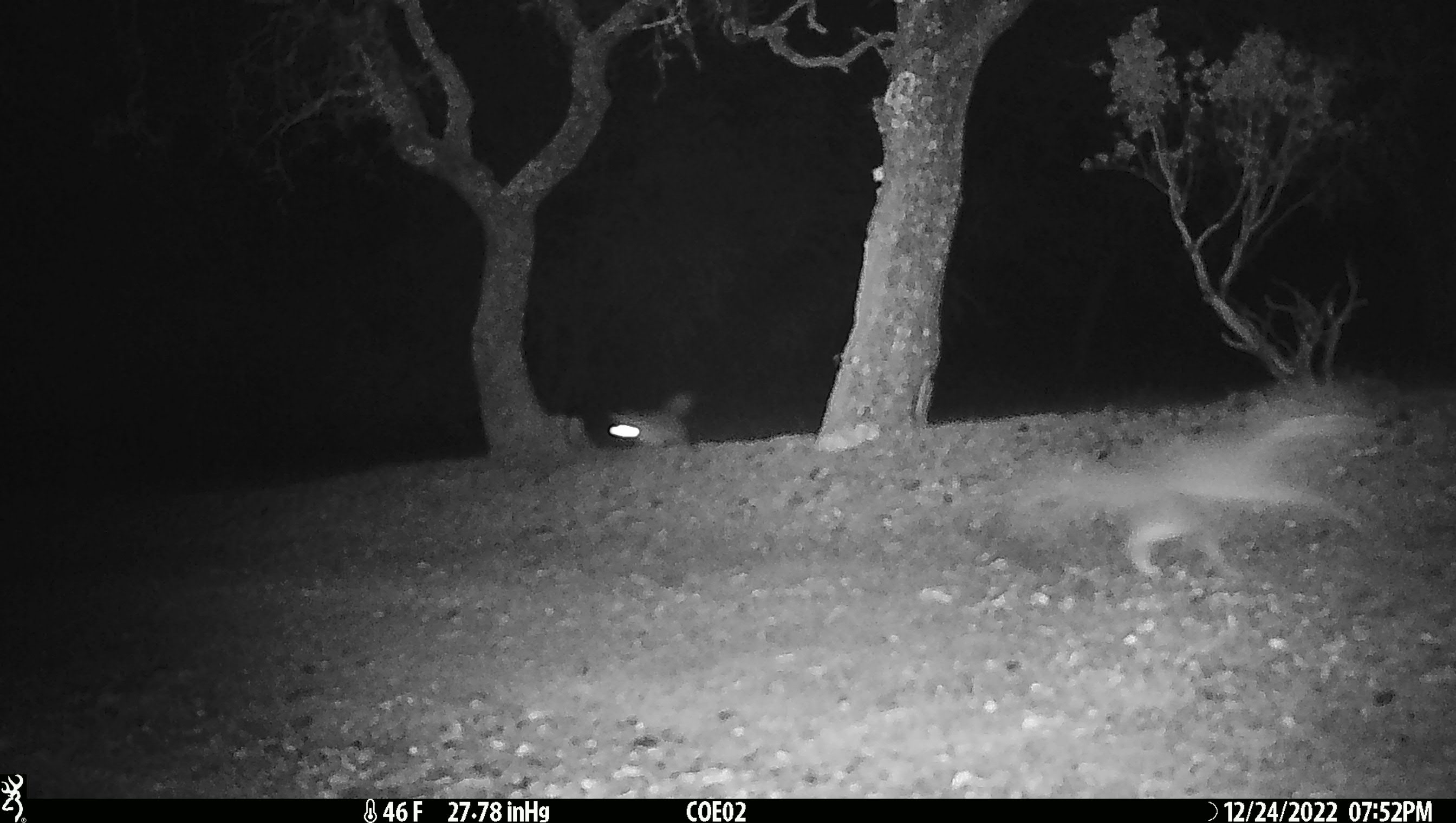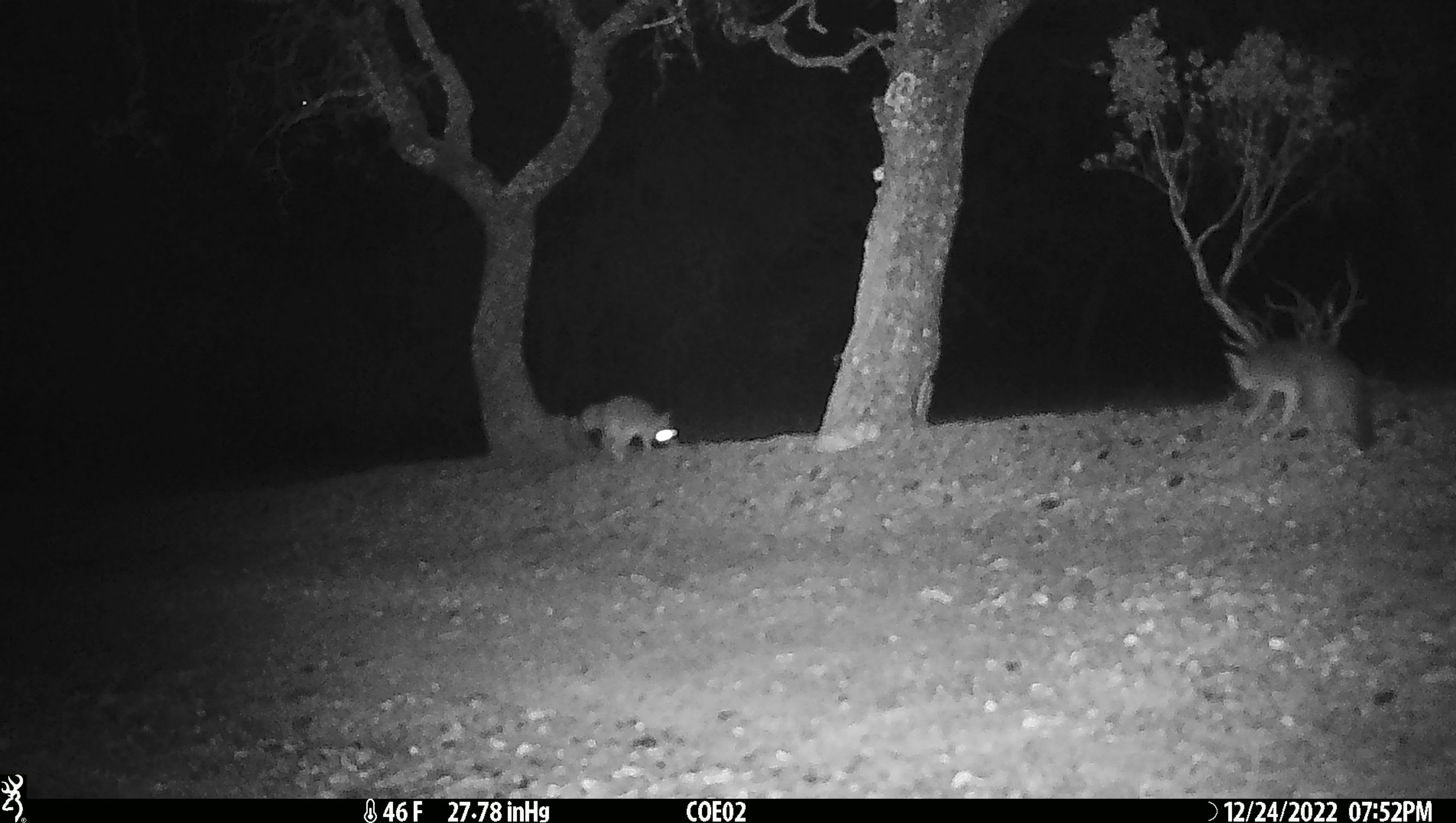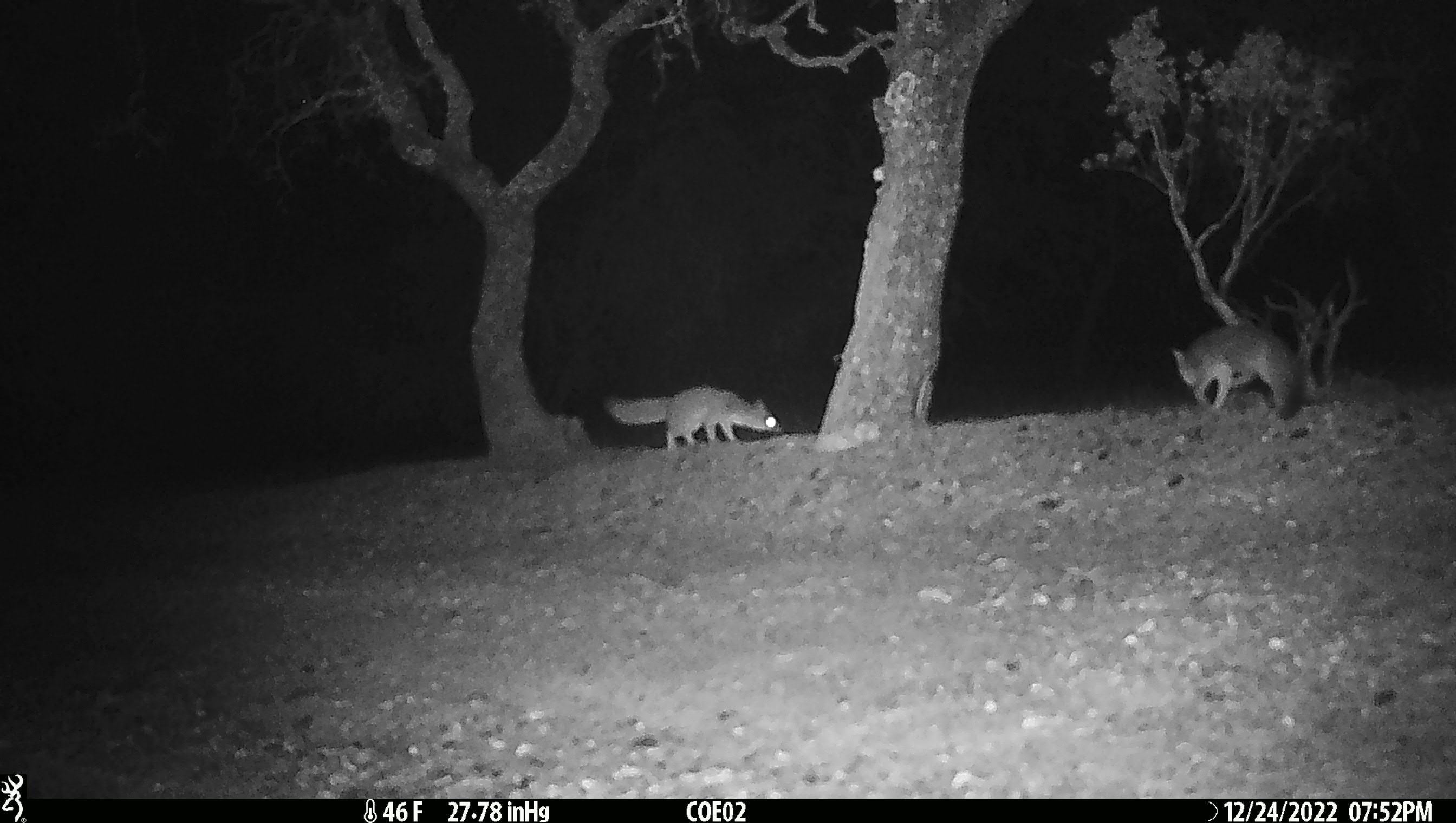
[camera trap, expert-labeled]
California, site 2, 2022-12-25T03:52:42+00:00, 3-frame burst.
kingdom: Animalia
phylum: Chordata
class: Mammalia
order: Carnivora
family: Canidae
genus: Urocyon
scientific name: Urocyon cinereoargenteus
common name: gray fox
Gray fox (Urocyon cinereoargenteus).